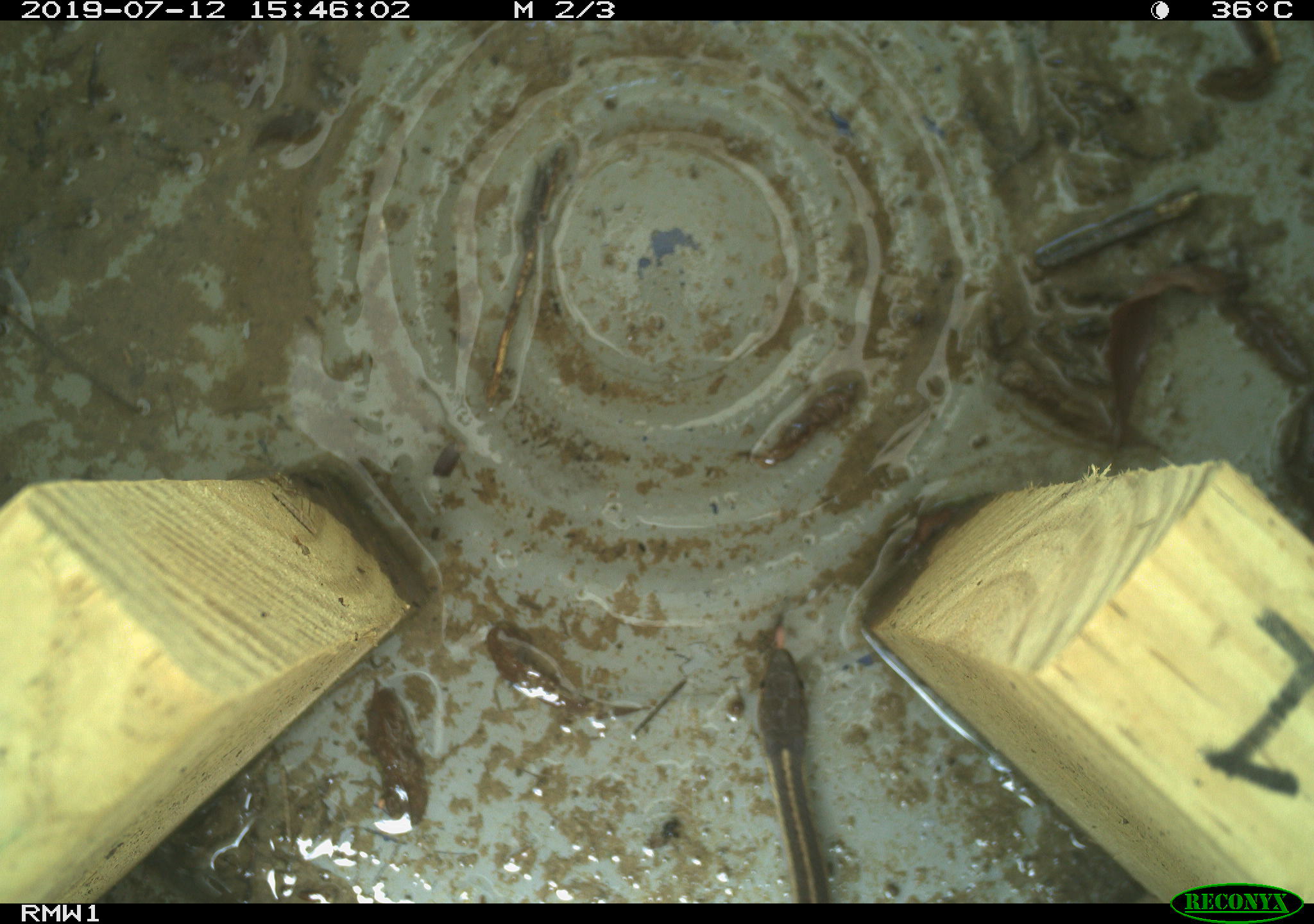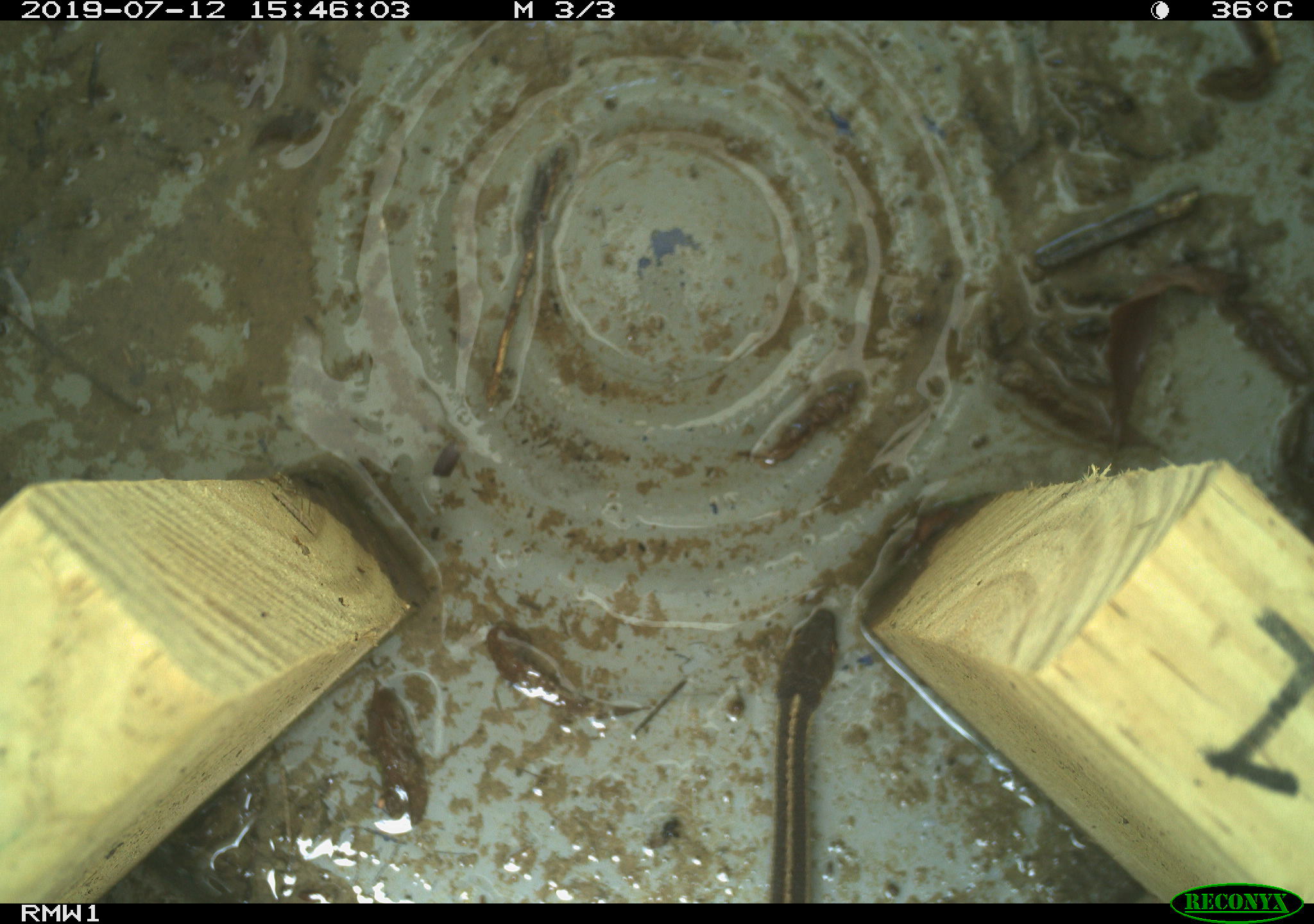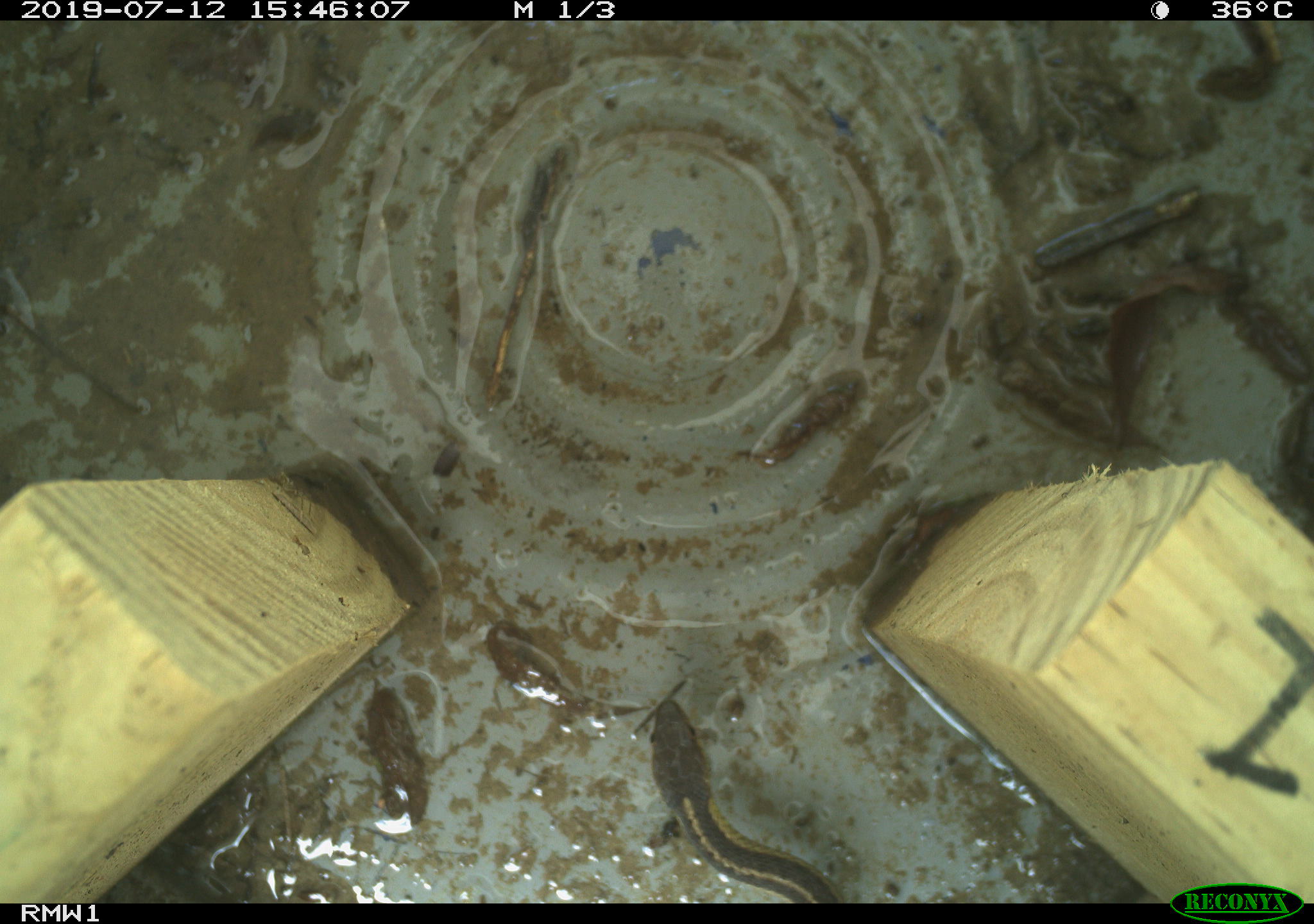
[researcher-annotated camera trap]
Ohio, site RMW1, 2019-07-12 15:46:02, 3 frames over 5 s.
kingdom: Animalia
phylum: Chordata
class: Reptilia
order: Squamata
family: Colubridae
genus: Thamnophis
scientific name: Thamnophis sirtalis sirtalis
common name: eastern gartersnake